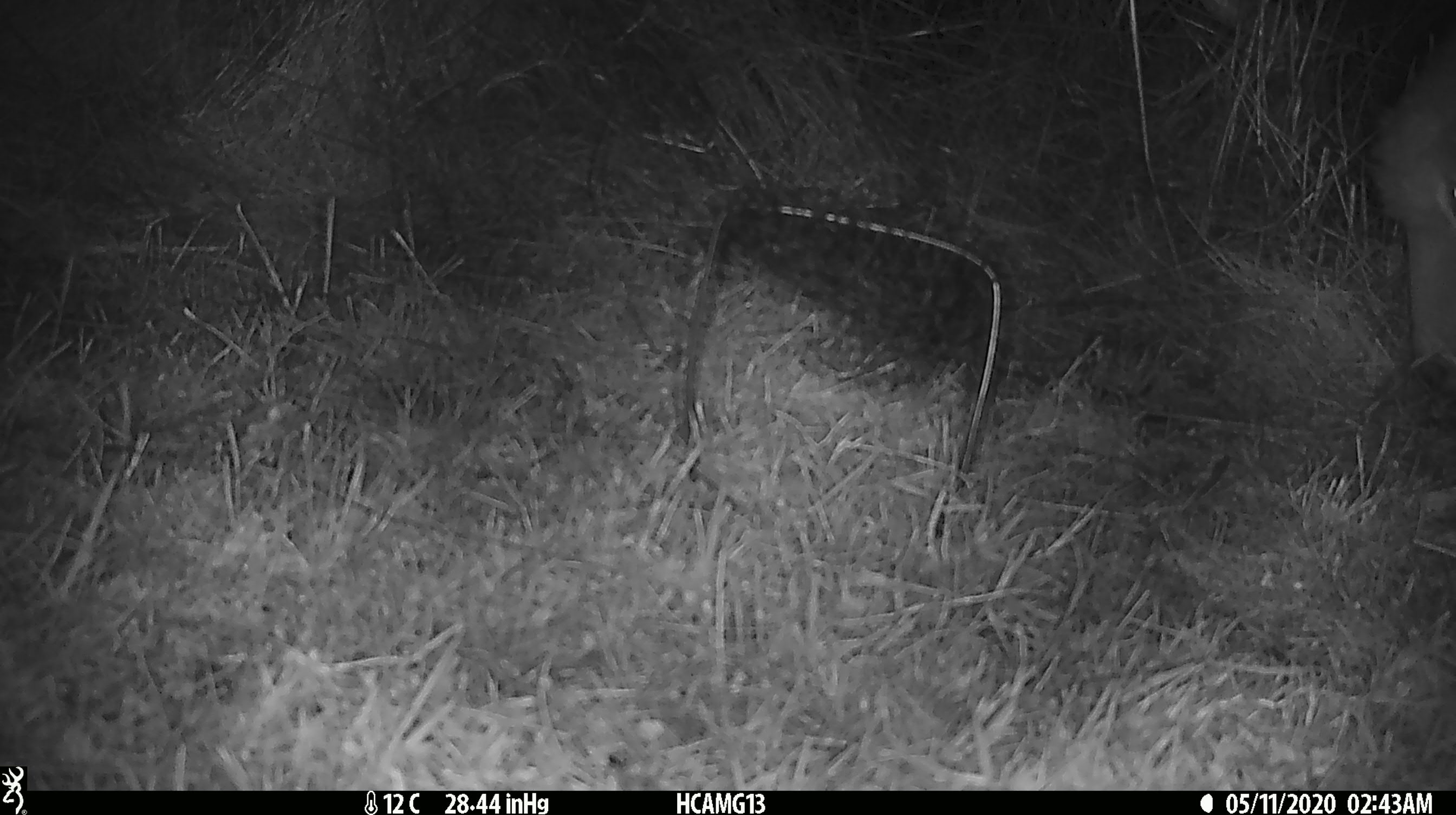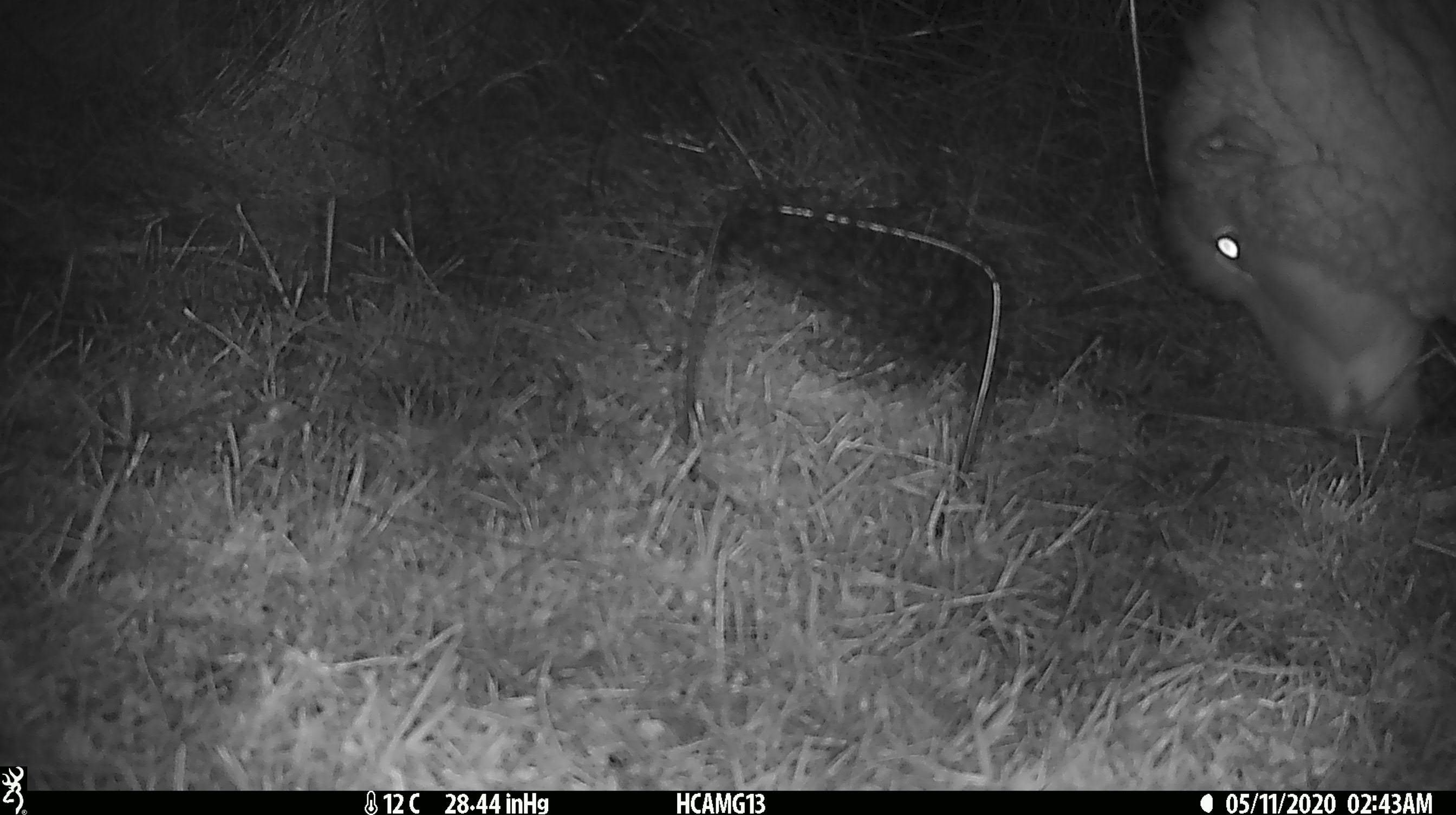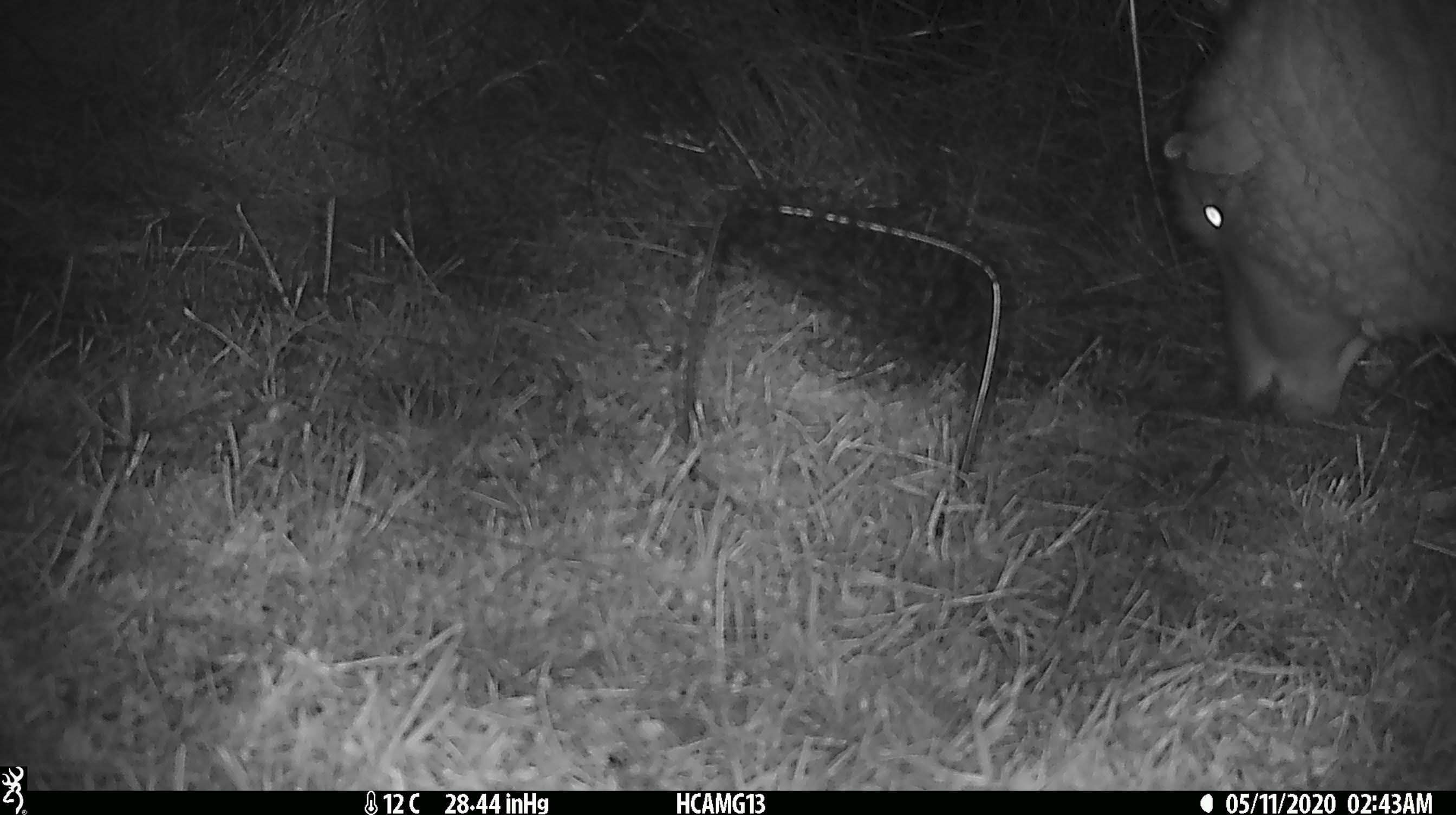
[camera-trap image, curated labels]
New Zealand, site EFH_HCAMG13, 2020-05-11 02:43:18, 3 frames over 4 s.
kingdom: Animalia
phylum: Chordata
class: Mammalia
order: Artiodactyla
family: Bovidae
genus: Ovis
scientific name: Ovis aries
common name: domestic sheep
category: sheep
Sheep (domestic sheep) (Ovis aries).